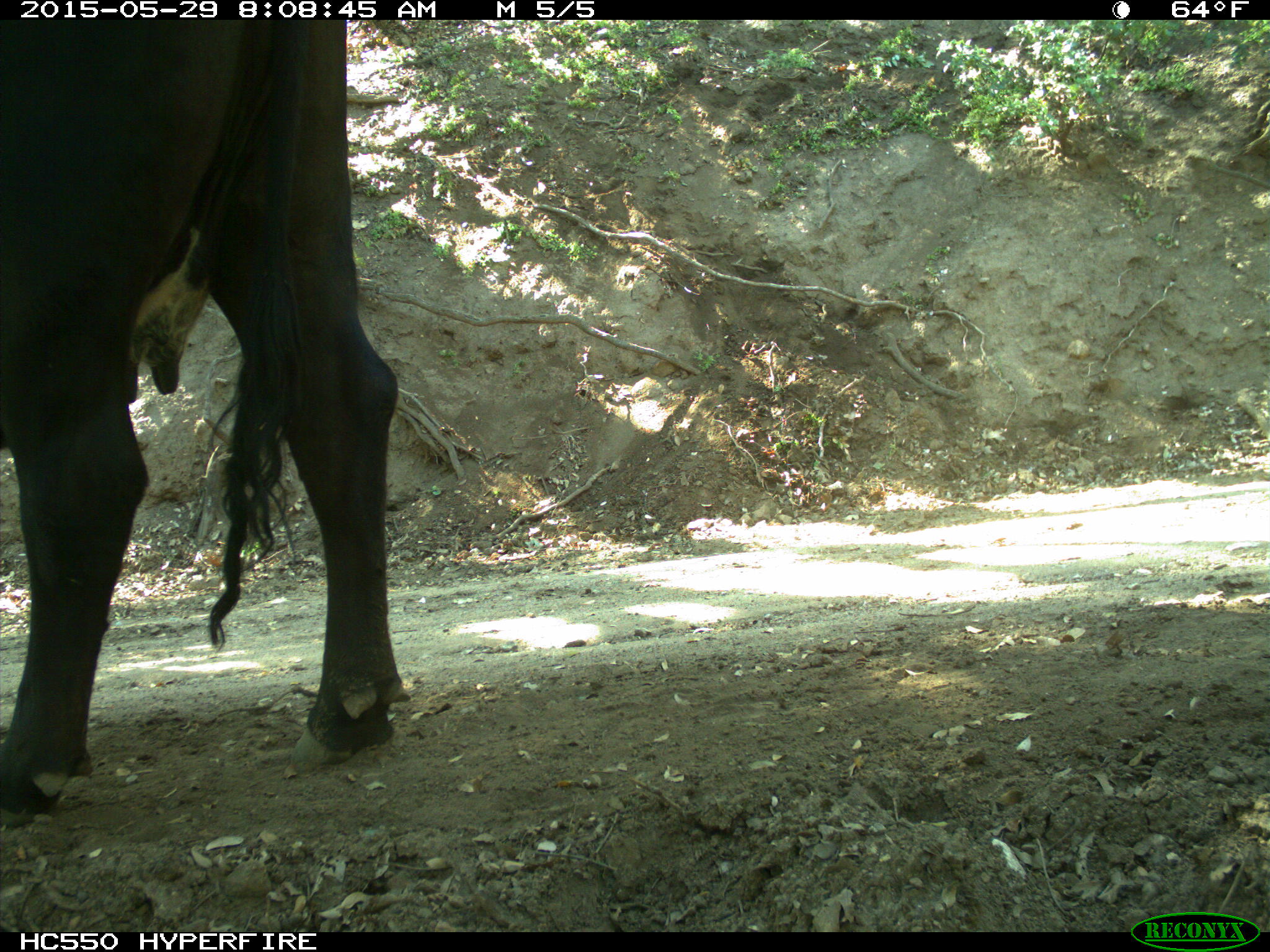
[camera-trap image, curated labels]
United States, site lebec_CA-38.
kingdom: Animalia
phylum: Chordata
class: Mammalia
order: Artiodactyla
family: Bovidae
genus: Bos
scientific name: Bos taurus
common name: domestic cow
Bos taurus (domestic cow).